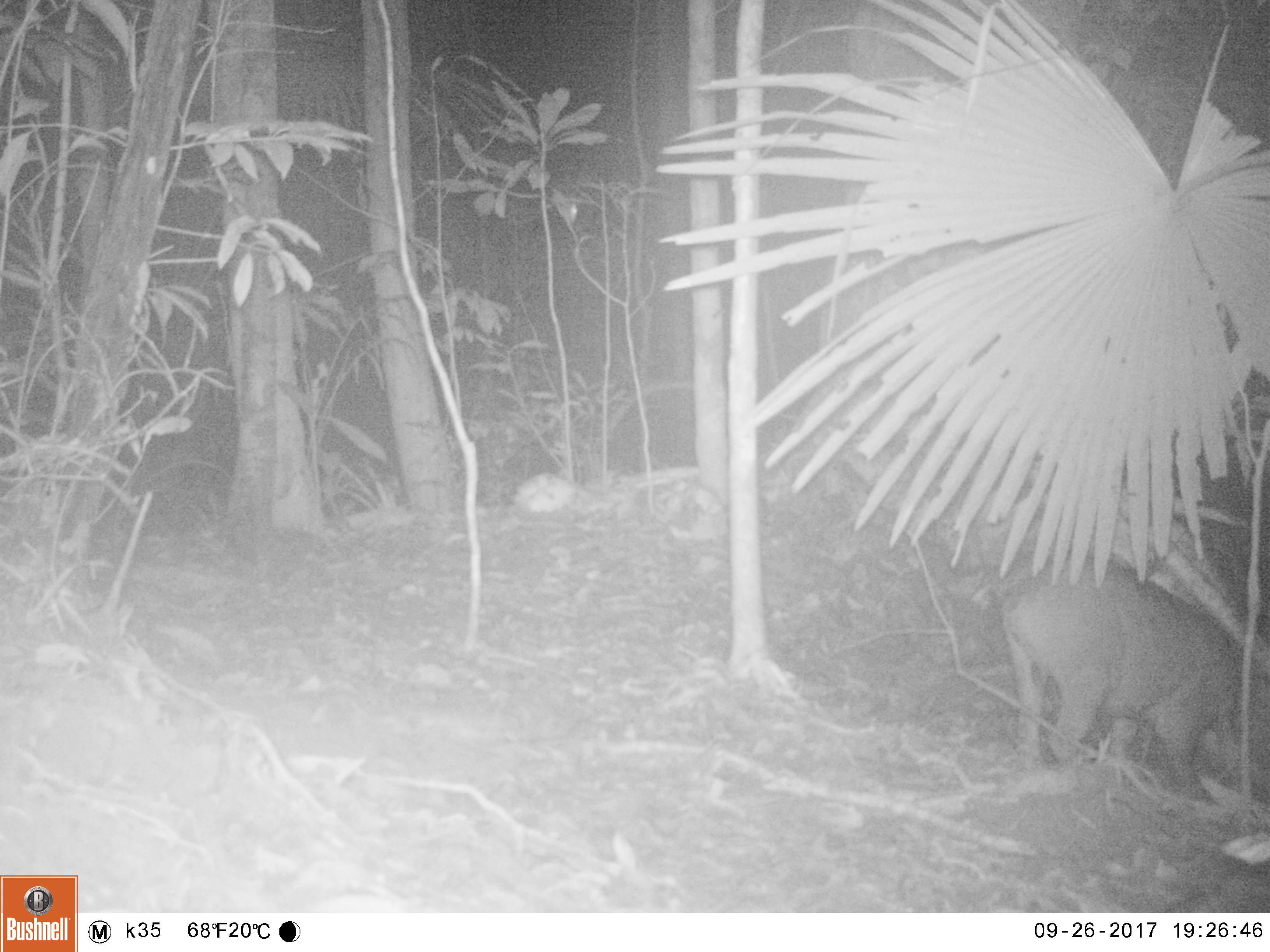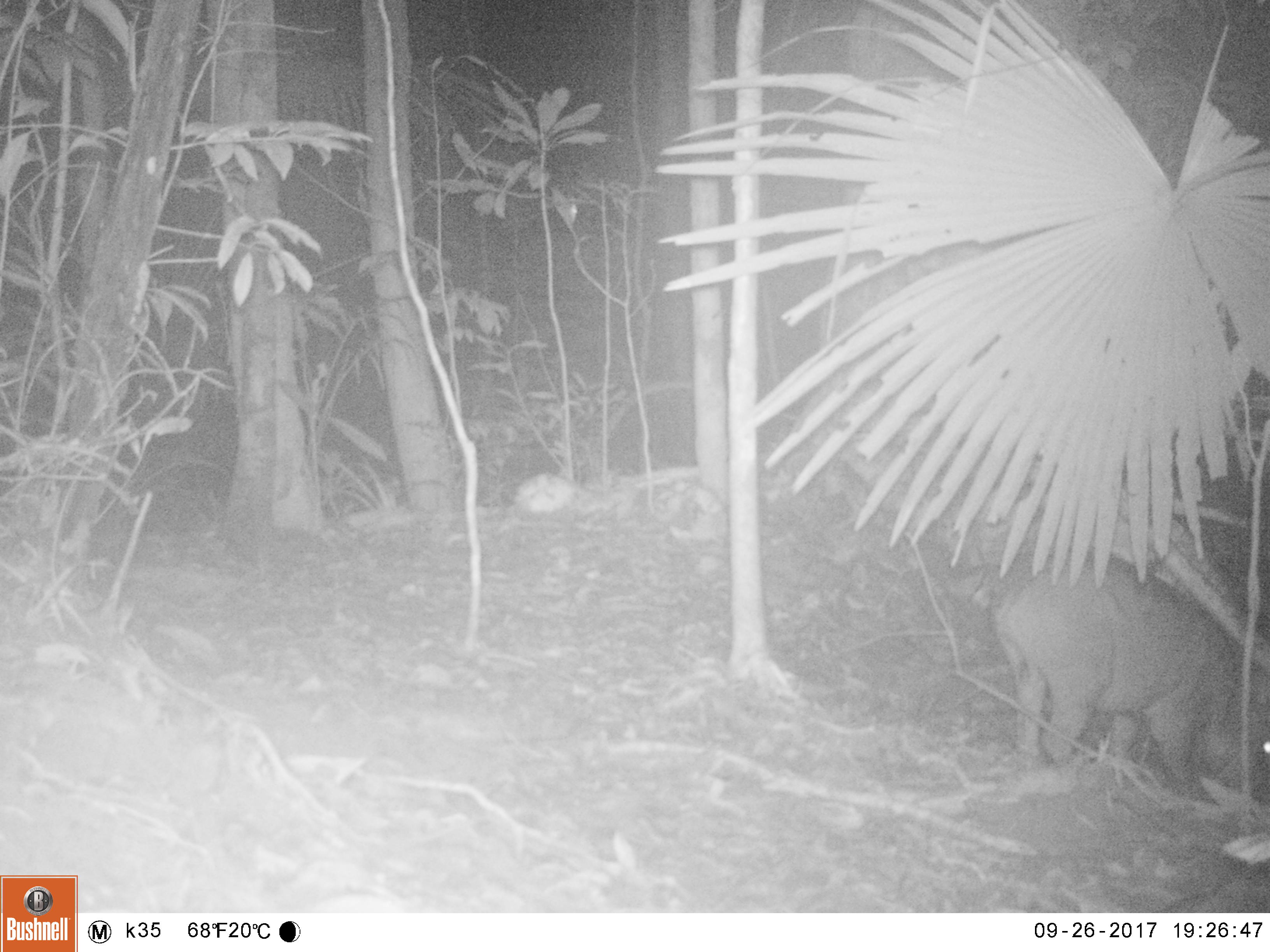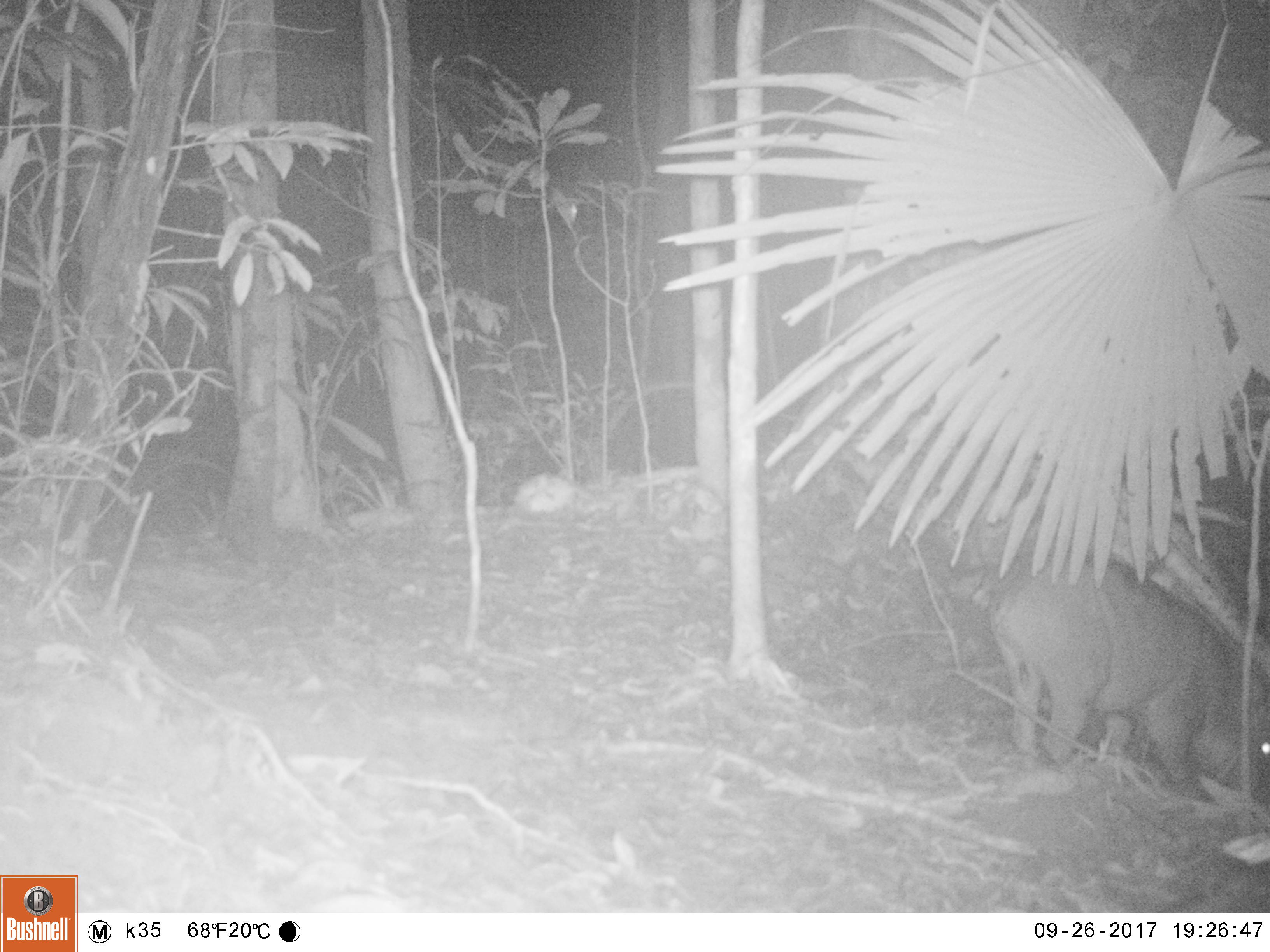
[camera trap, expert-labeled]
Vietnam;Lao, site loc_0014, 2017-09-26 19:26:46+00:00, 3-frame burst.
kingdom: Animalia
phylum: Chordata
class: Mammalia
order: Artiodactyla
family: Suidae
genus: Sus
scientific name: Sus scrofa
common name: eurasian wild pig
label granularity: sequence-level